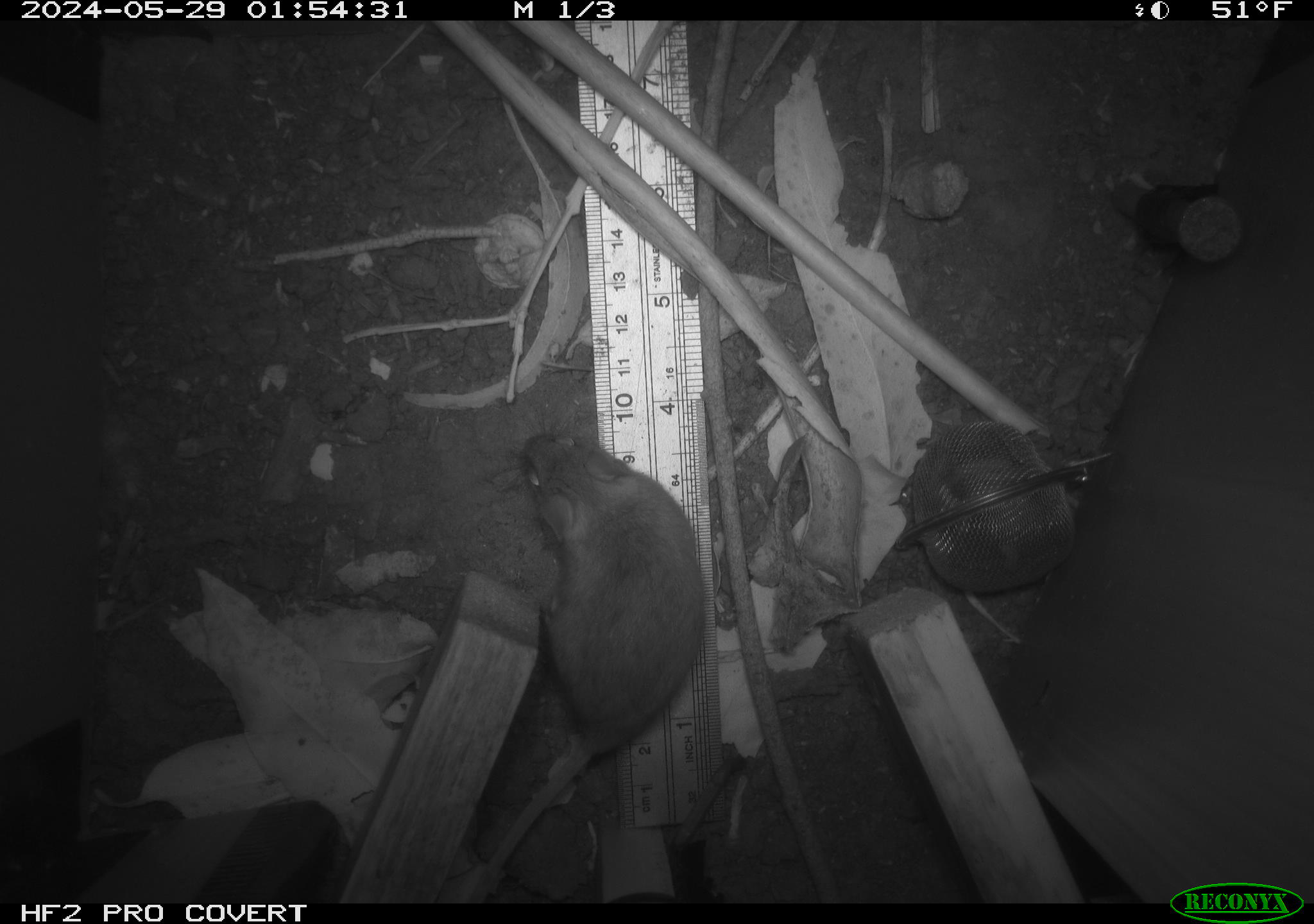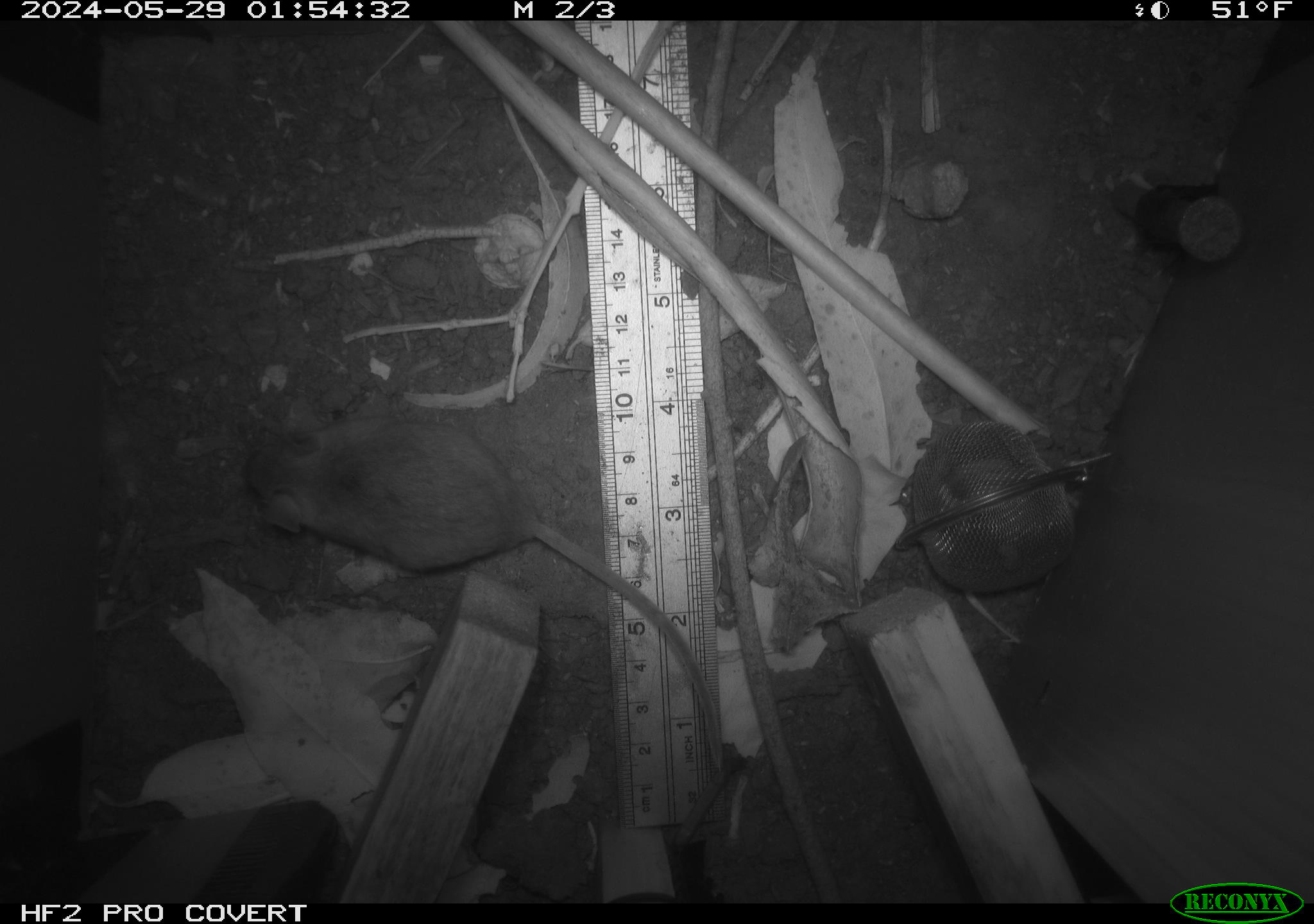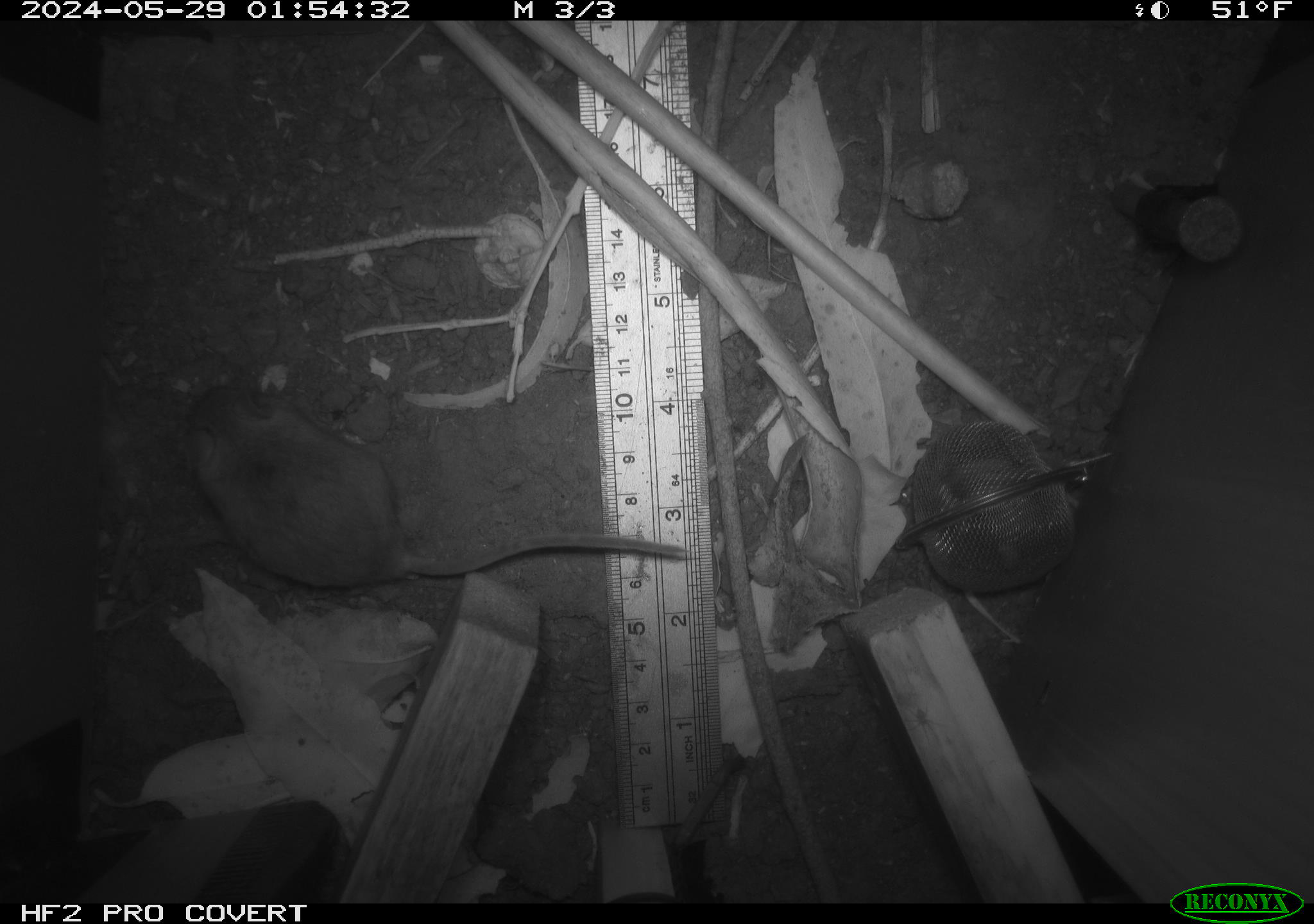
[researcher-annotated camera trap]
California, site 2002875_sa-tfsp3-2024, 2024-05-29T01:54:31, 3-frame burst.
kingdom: Animalia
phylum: Chordata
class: Mammalia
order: Rodentia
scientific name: Rodentia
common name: mouse species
Mouse species (Rodentia).